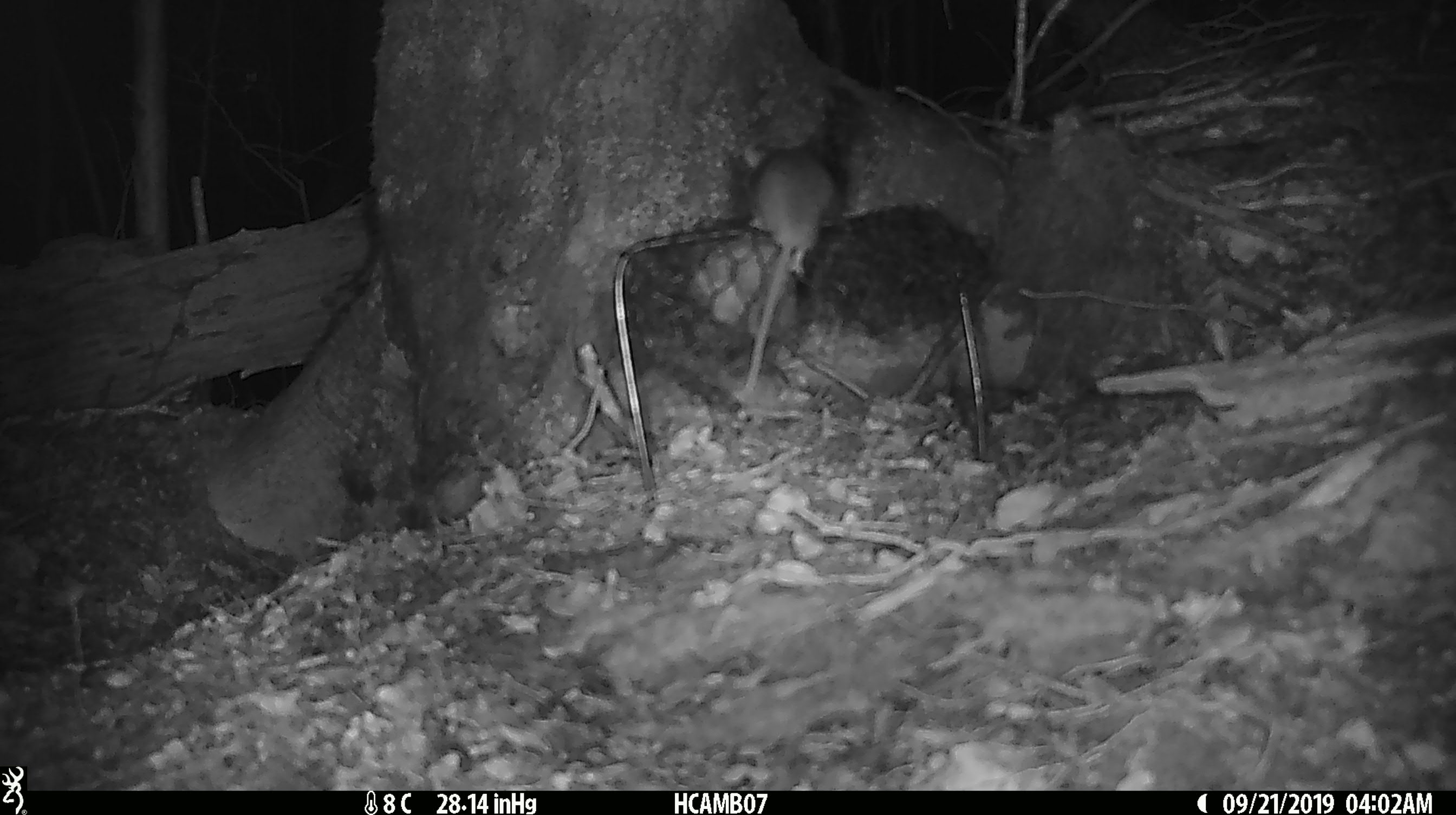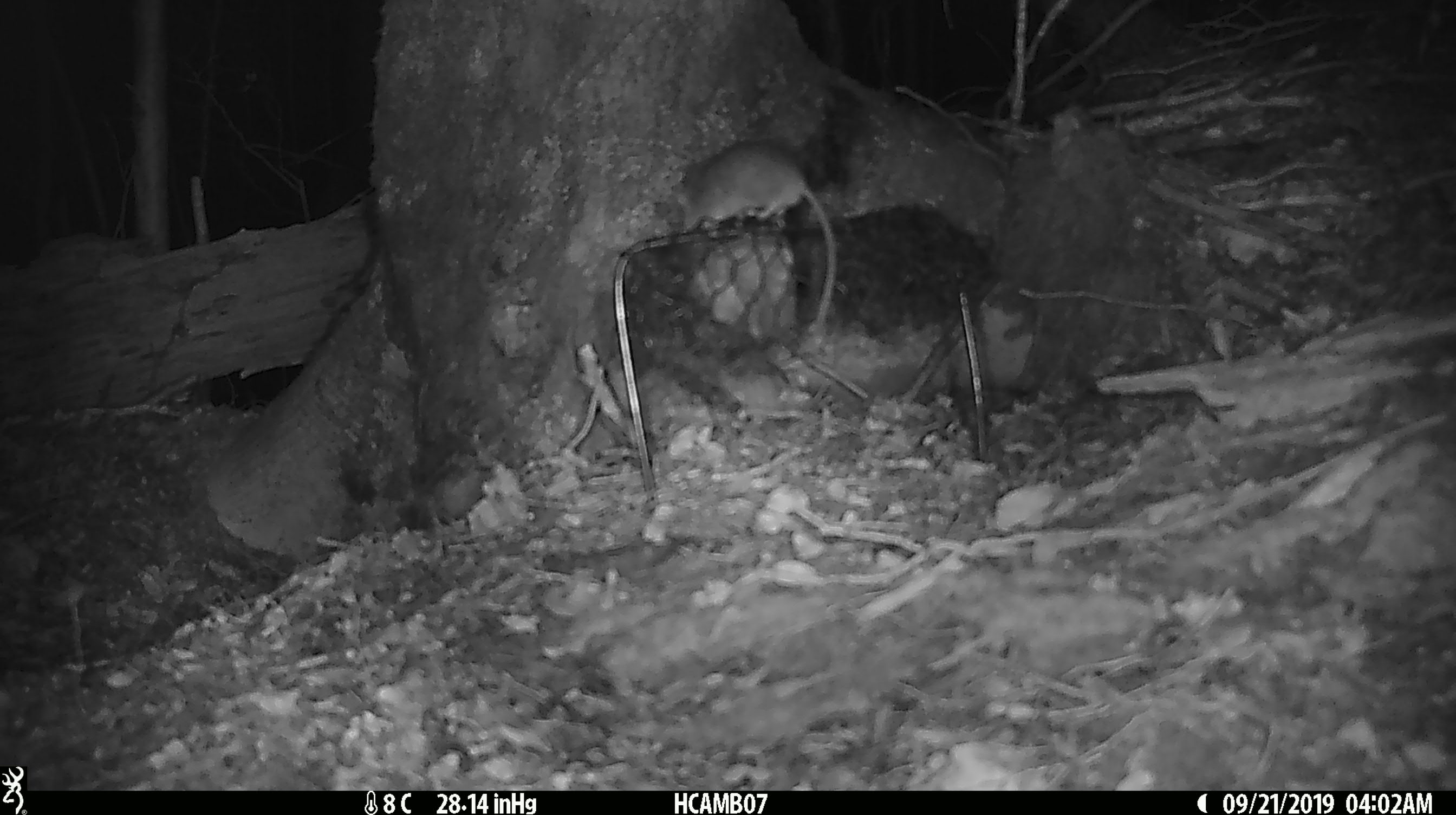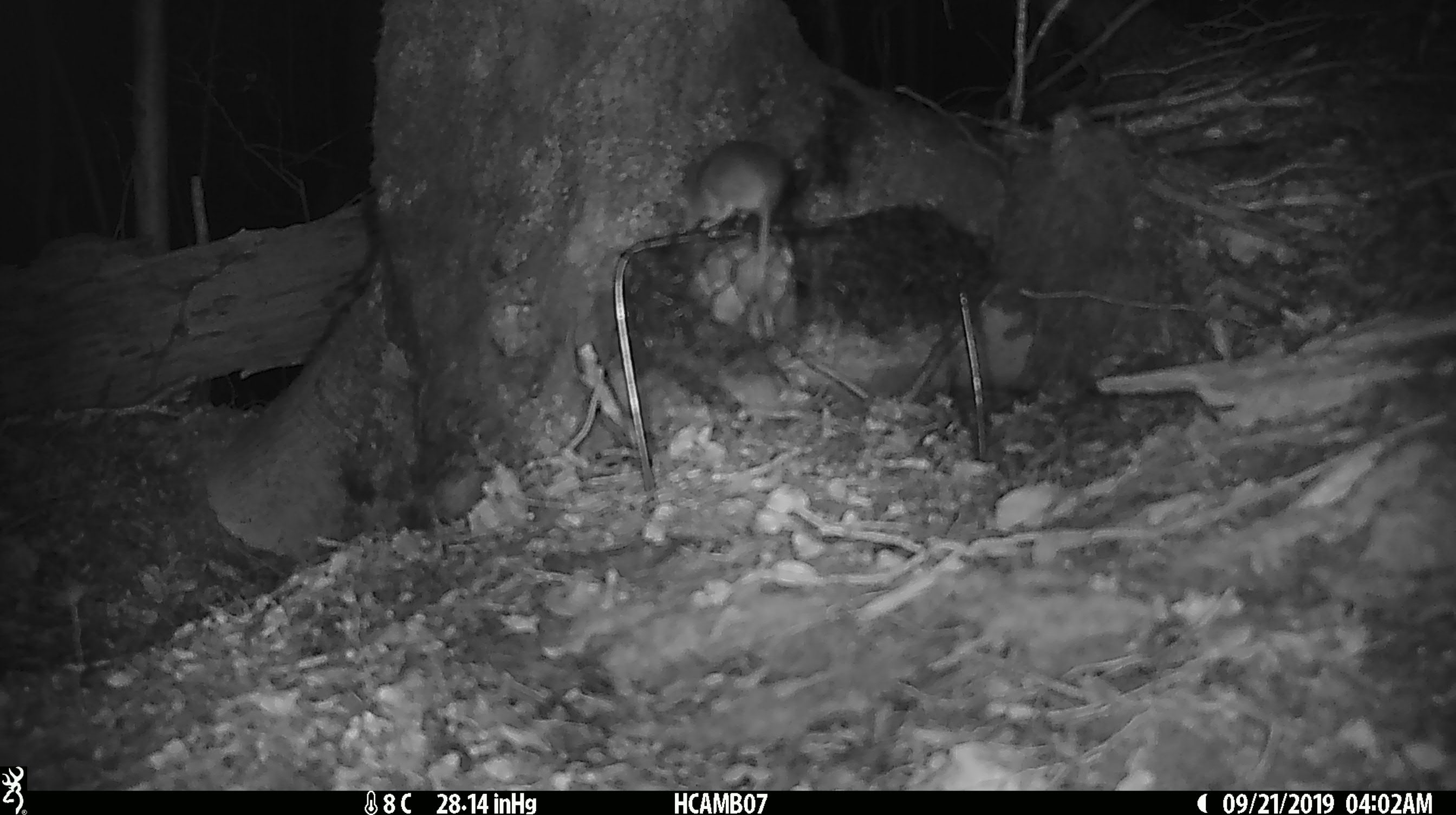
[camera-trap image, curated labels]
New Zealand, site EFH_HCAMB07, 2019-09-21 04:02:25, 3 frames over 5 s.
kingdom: Animalia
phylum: Chordata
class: Mammalia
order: Rodentia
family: Muridae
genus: Mus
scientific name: Mus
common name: mouse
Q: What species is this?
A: Mouse (Mus).